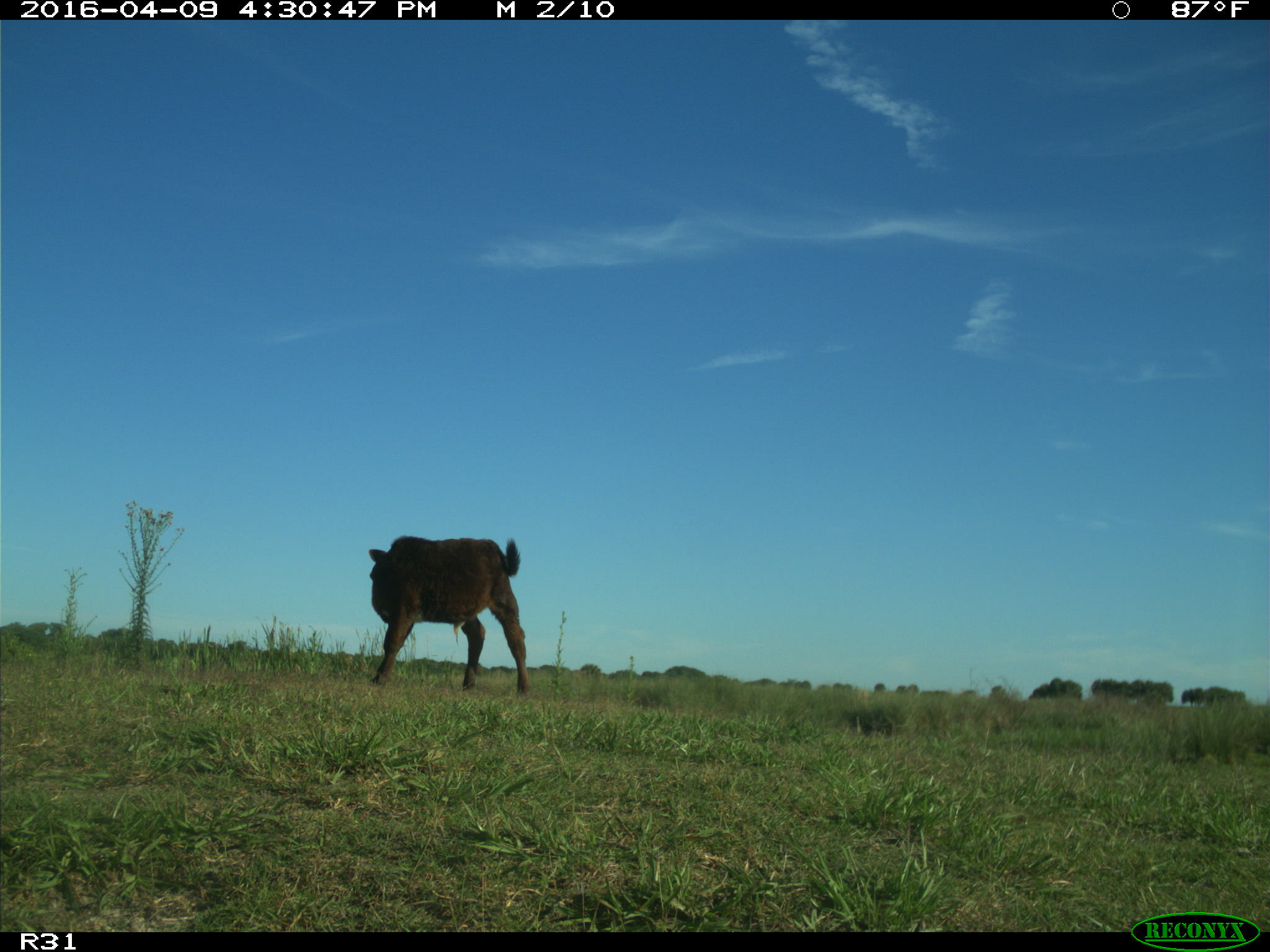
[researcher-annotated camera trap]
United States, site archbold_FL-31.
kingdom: Animalia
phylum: Chordata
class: Mammalia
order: Artiodactyla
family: Bovidae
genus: Bos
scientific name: Bos taurus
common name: domestic cow